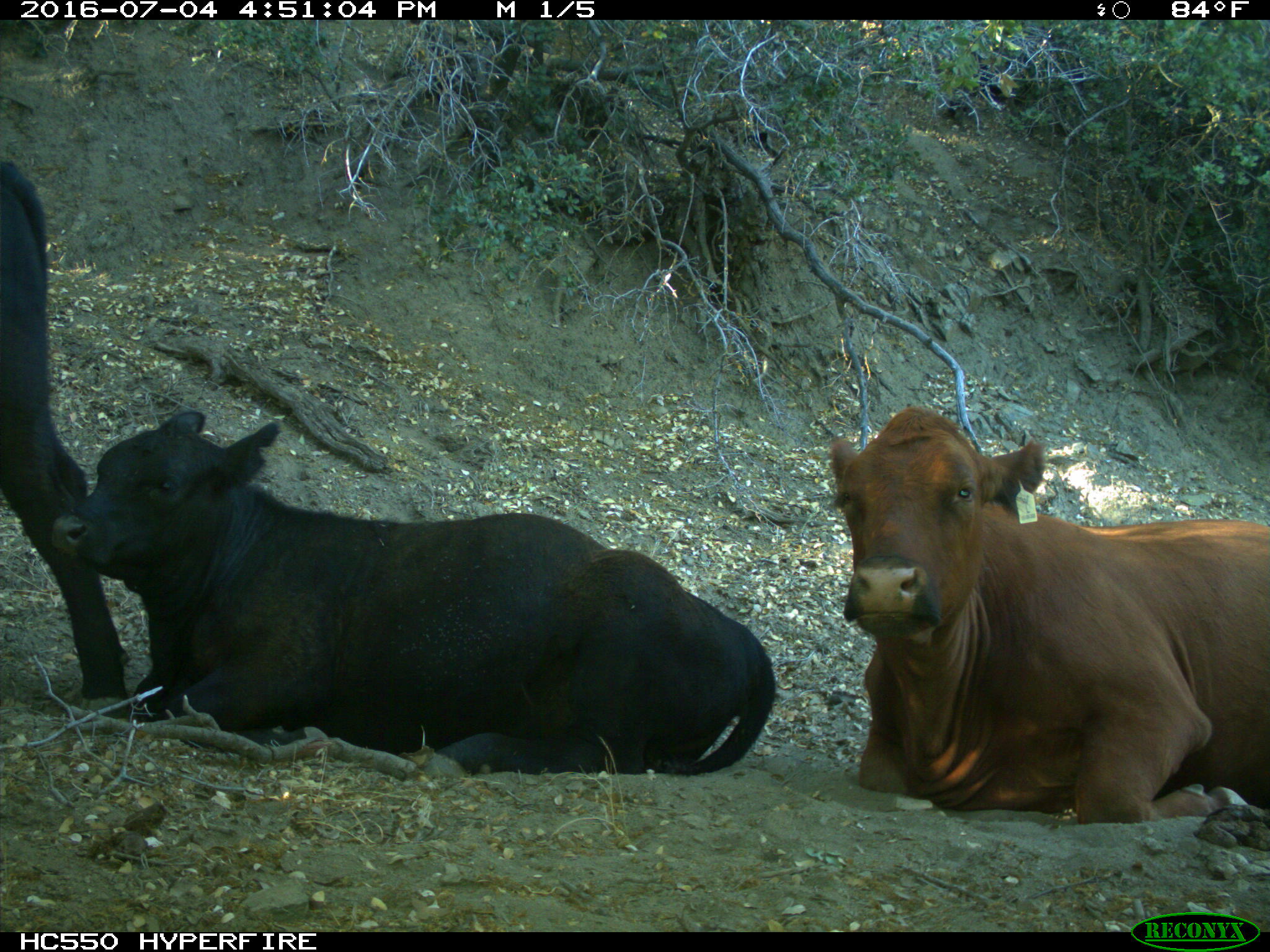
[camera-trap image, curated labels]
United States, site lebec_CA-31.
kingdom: Animalia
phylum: Chordata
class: Mammalia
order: Artiodactyla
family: Bovidae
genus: Bos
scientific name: Bos taurus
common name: domestic cow